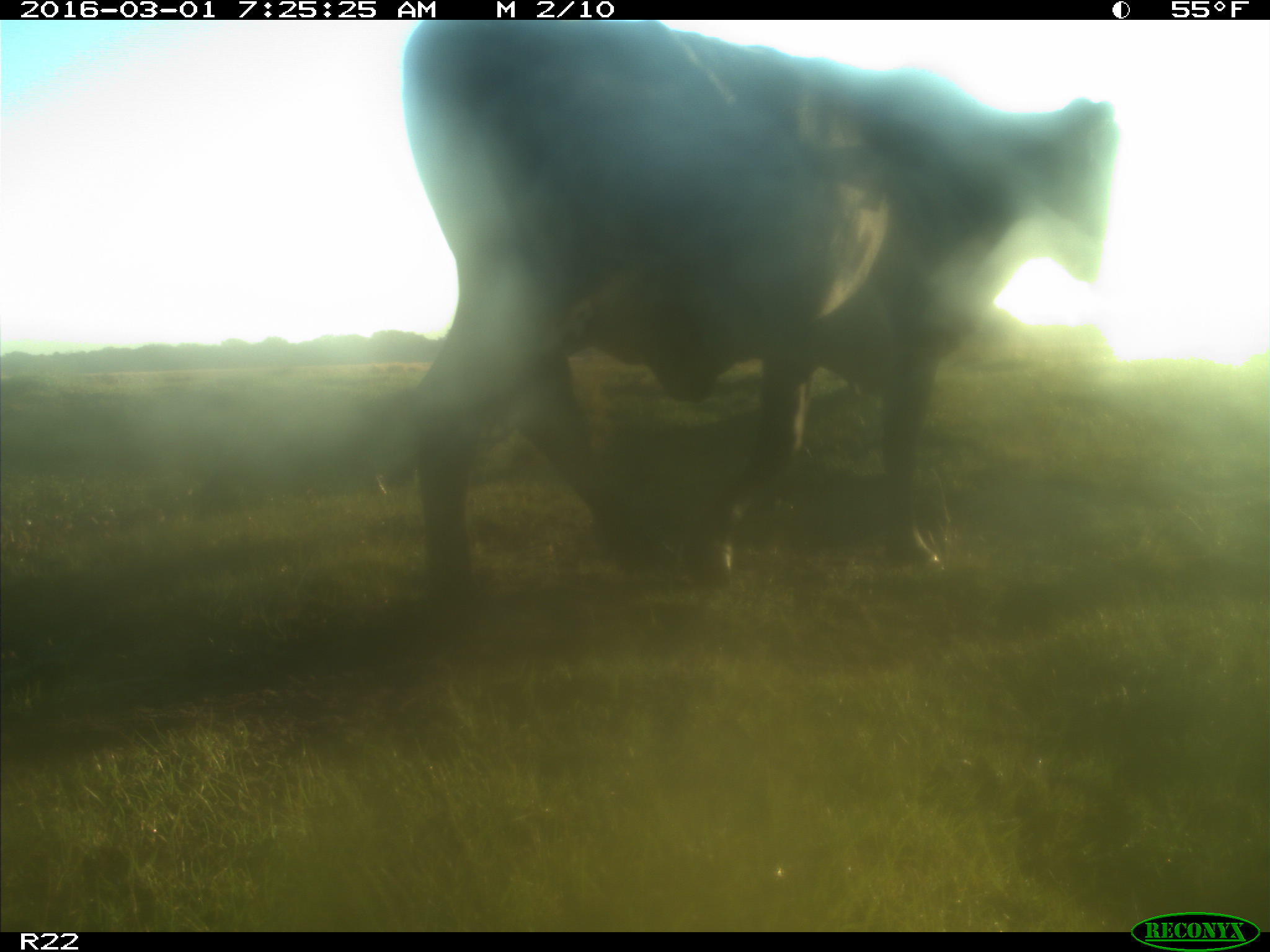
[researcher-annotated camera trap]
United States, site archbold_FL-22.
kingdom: Animalia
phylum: Chordata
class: Mammalia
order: Artiodactyla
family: Bovidae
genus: Bos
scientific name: Bos taurus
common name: domestic cow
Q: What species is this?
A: Bos taurus (domestic cow).